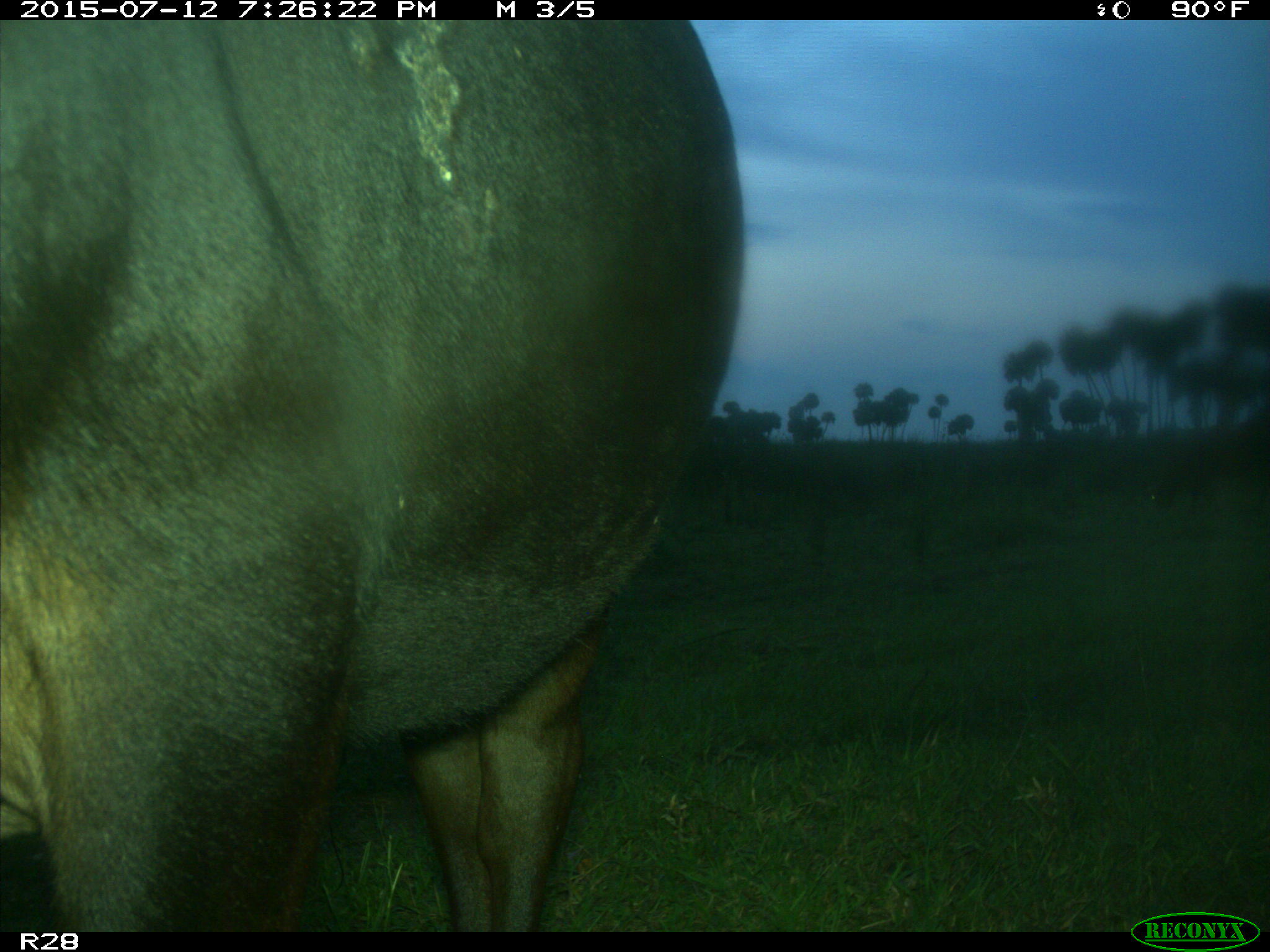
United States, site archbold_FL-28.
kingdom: Animalia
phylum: Chordata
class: Mammalia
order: Artiodactyla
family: Bovidae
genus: Bos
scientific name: Bos taurus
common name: domestic cow